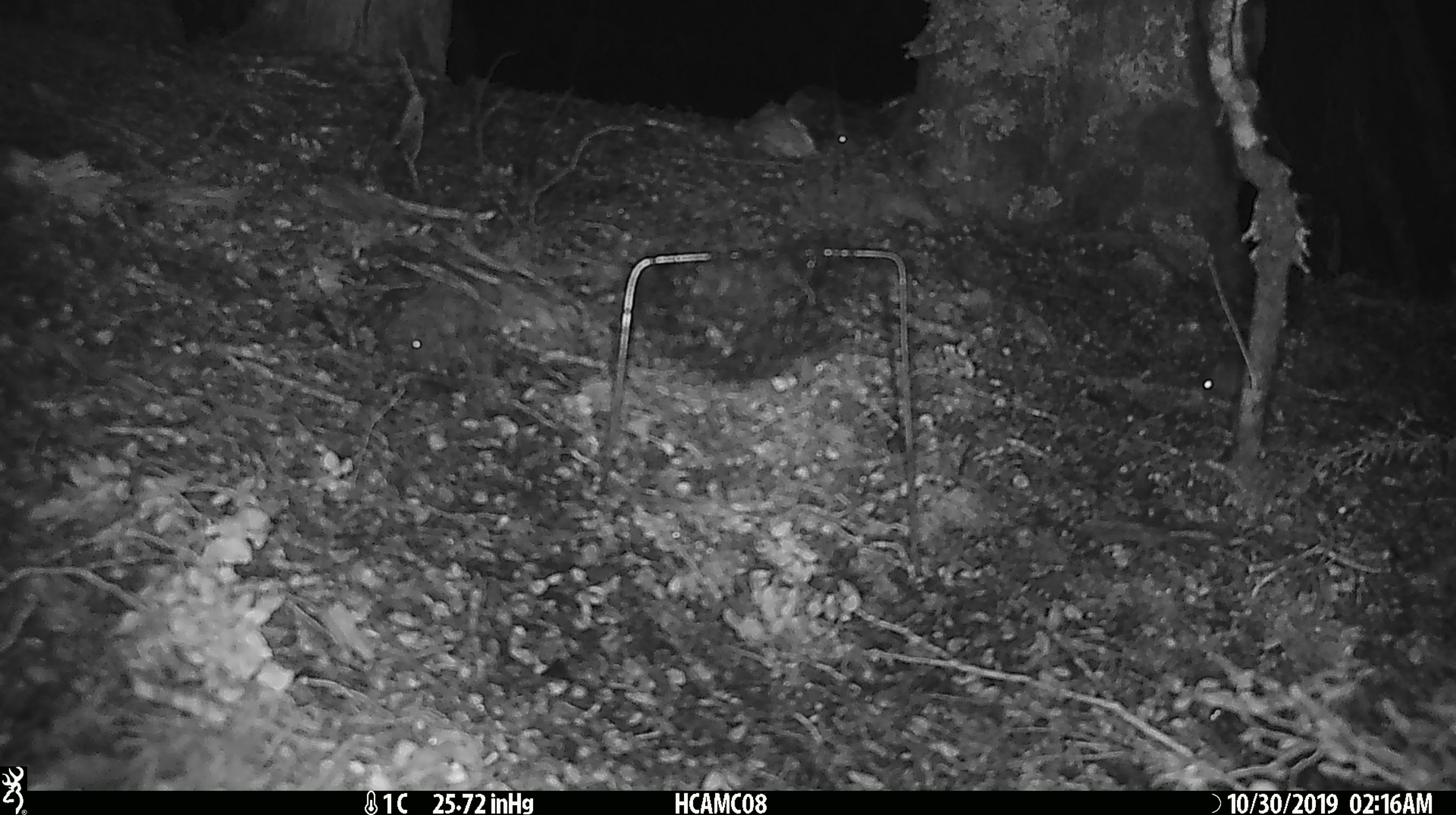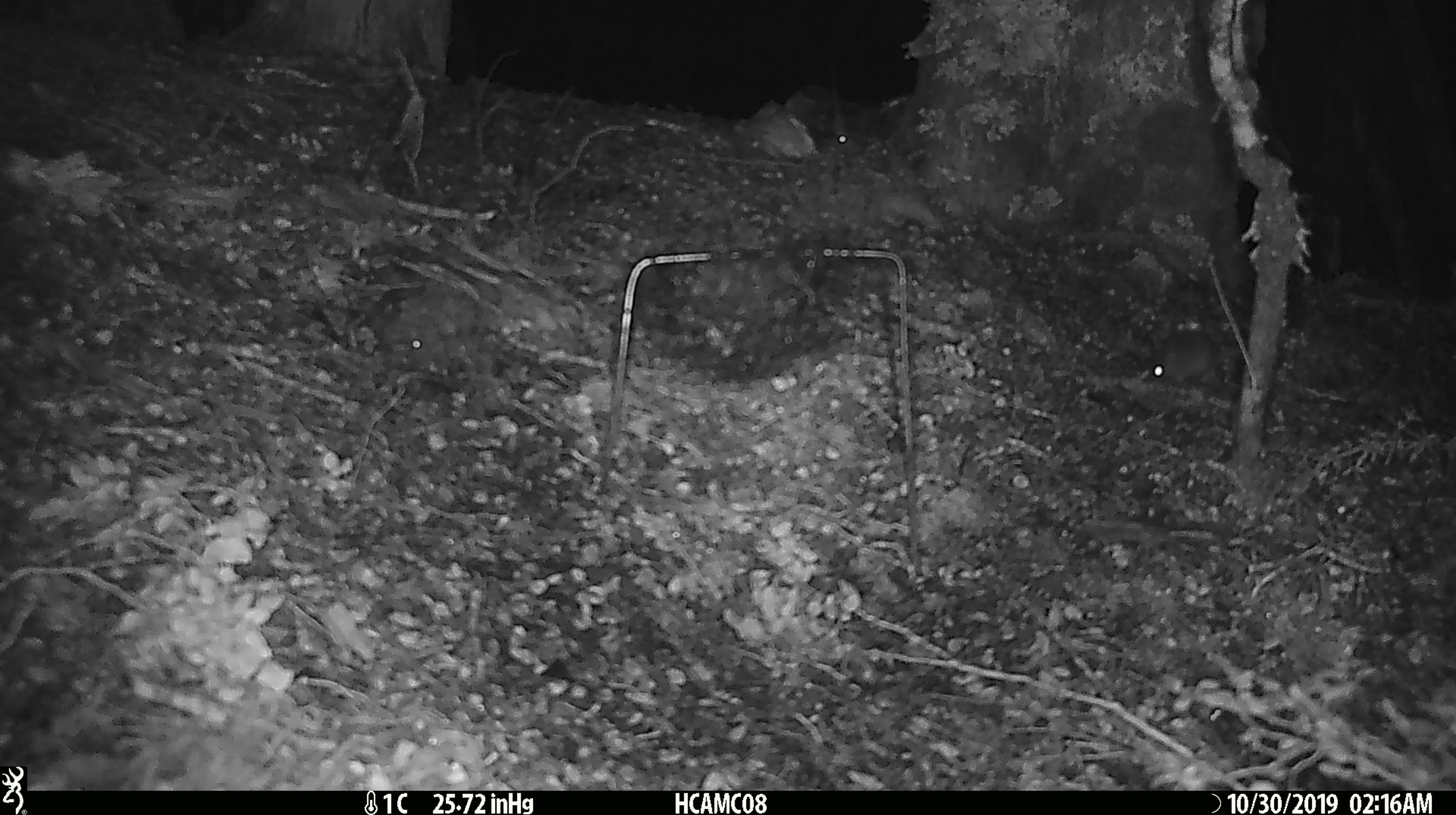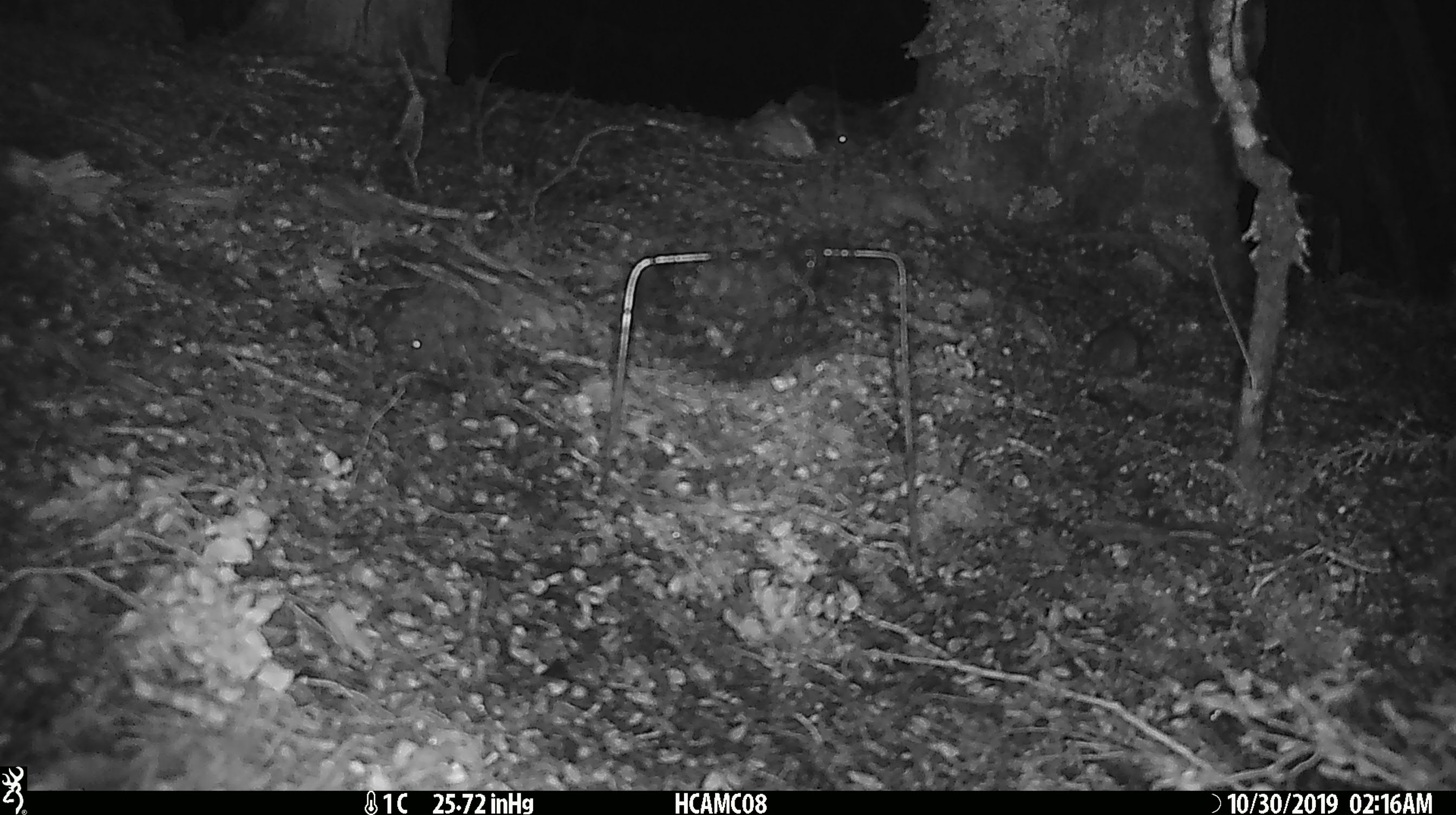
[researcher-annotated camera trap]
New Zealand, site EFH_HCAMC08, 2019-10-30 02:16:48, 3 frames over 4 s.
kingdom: Animalia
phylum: Chordata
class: Mammalia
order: Rodentia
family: Muridae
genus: Mus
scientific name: Mus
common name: mouse